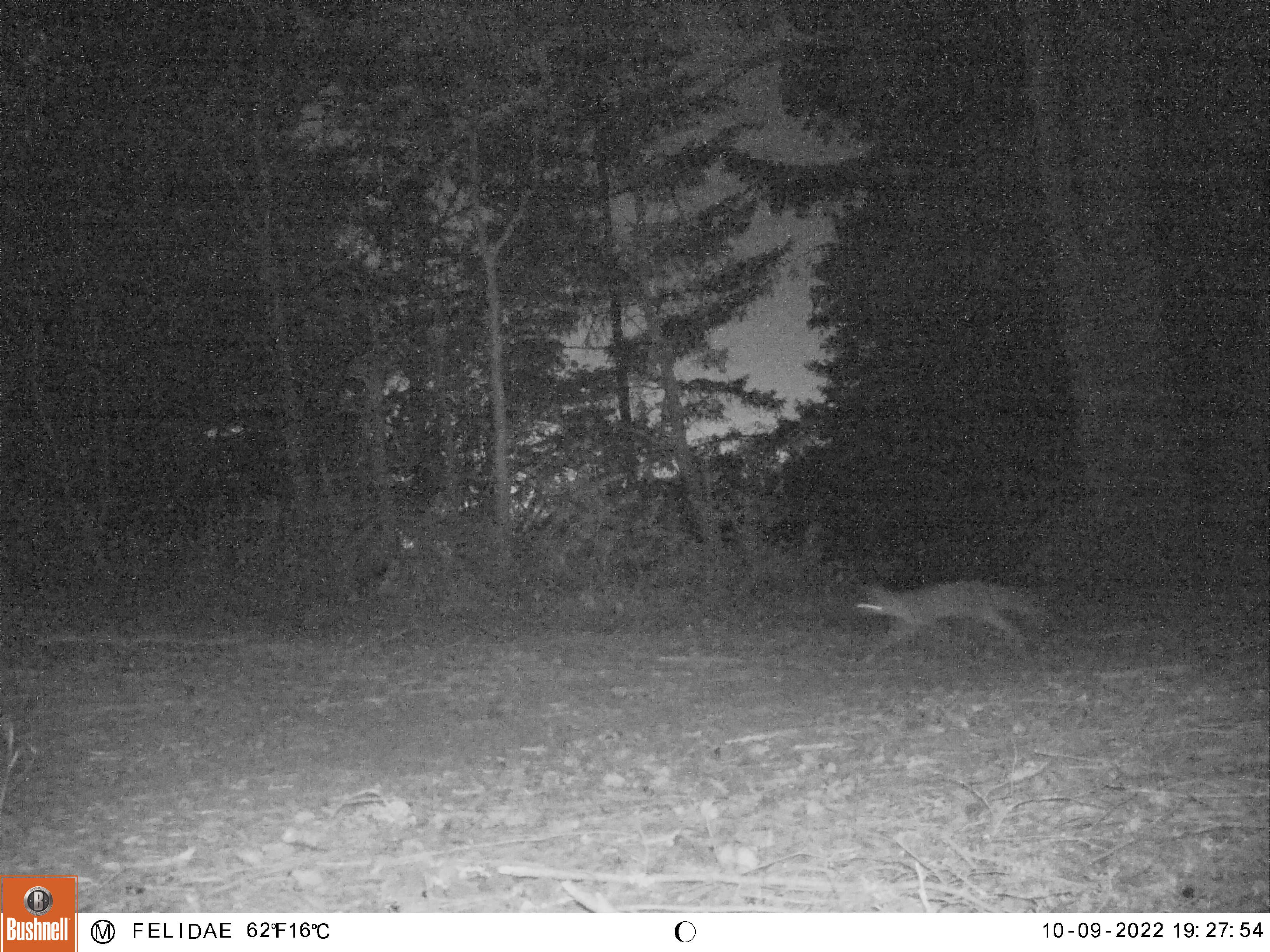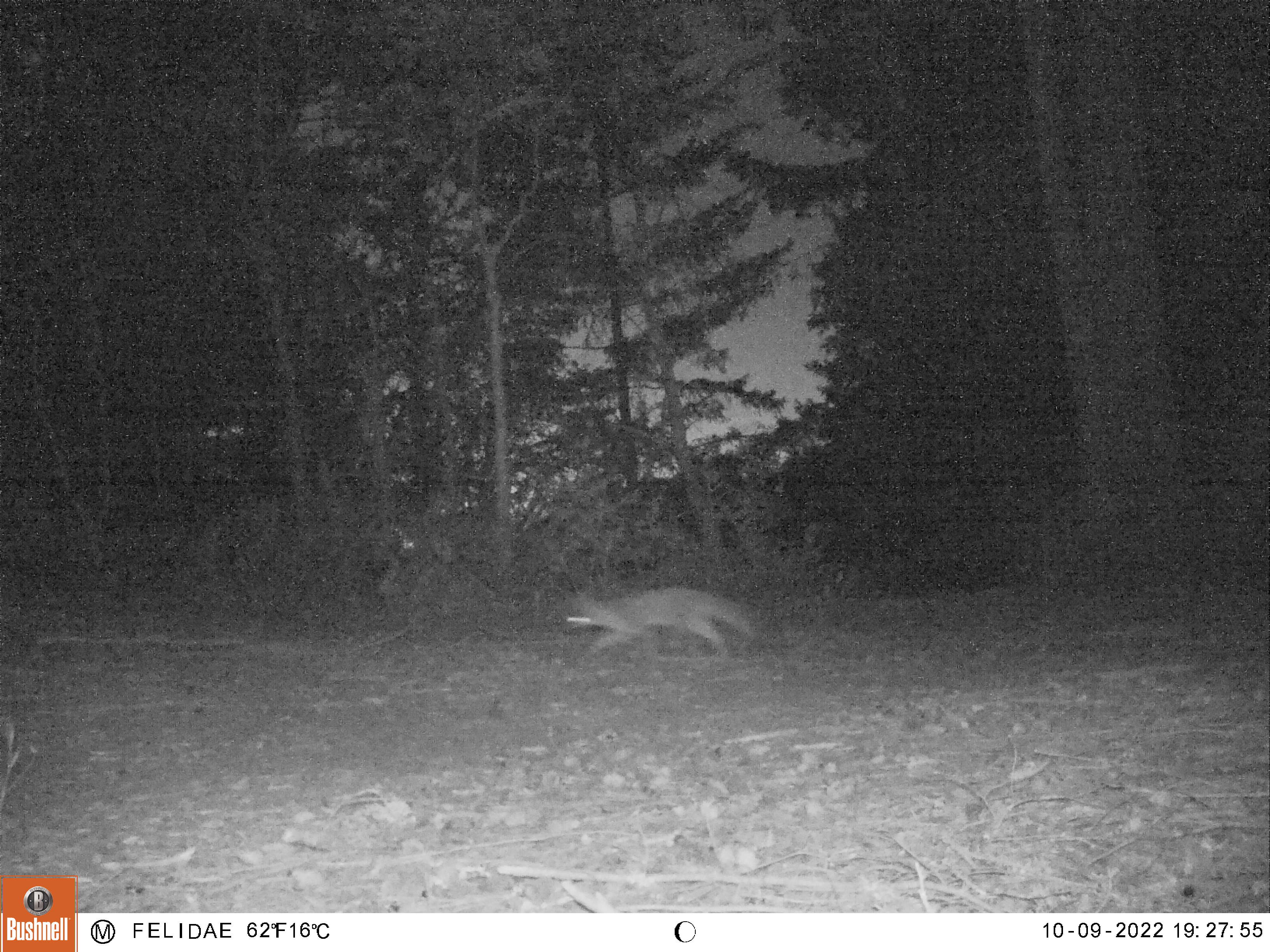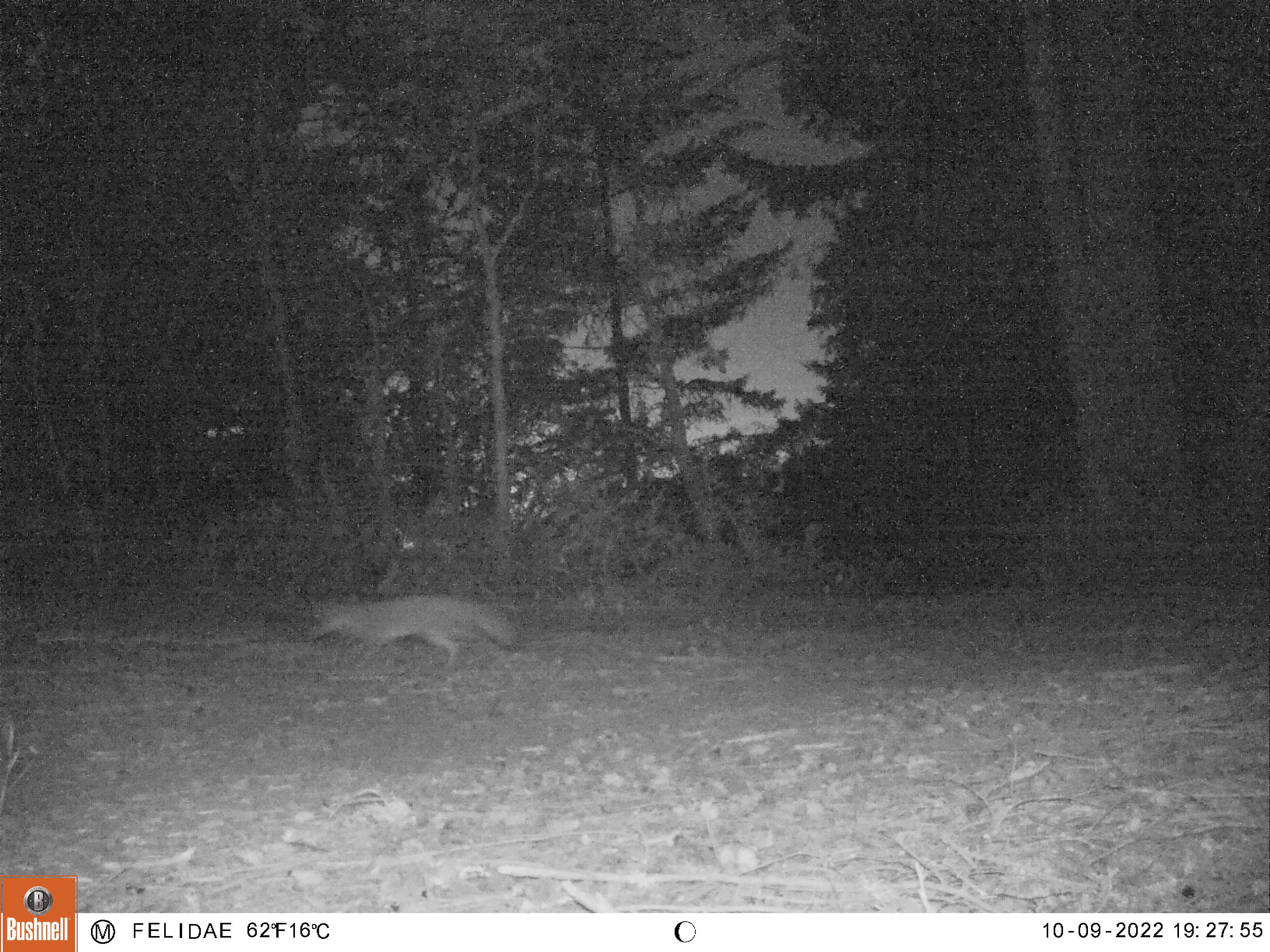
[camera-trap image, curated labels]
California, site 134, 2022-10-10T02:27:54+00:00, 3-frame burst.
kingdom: Animalia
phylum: Chordata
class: Mammalia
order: Carnivora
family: Canidae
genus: Urocyon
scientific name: Urocyon cinereoargenteus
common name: gray fox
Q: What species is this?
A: Gray fox (Urocyon cinereoargenteus).